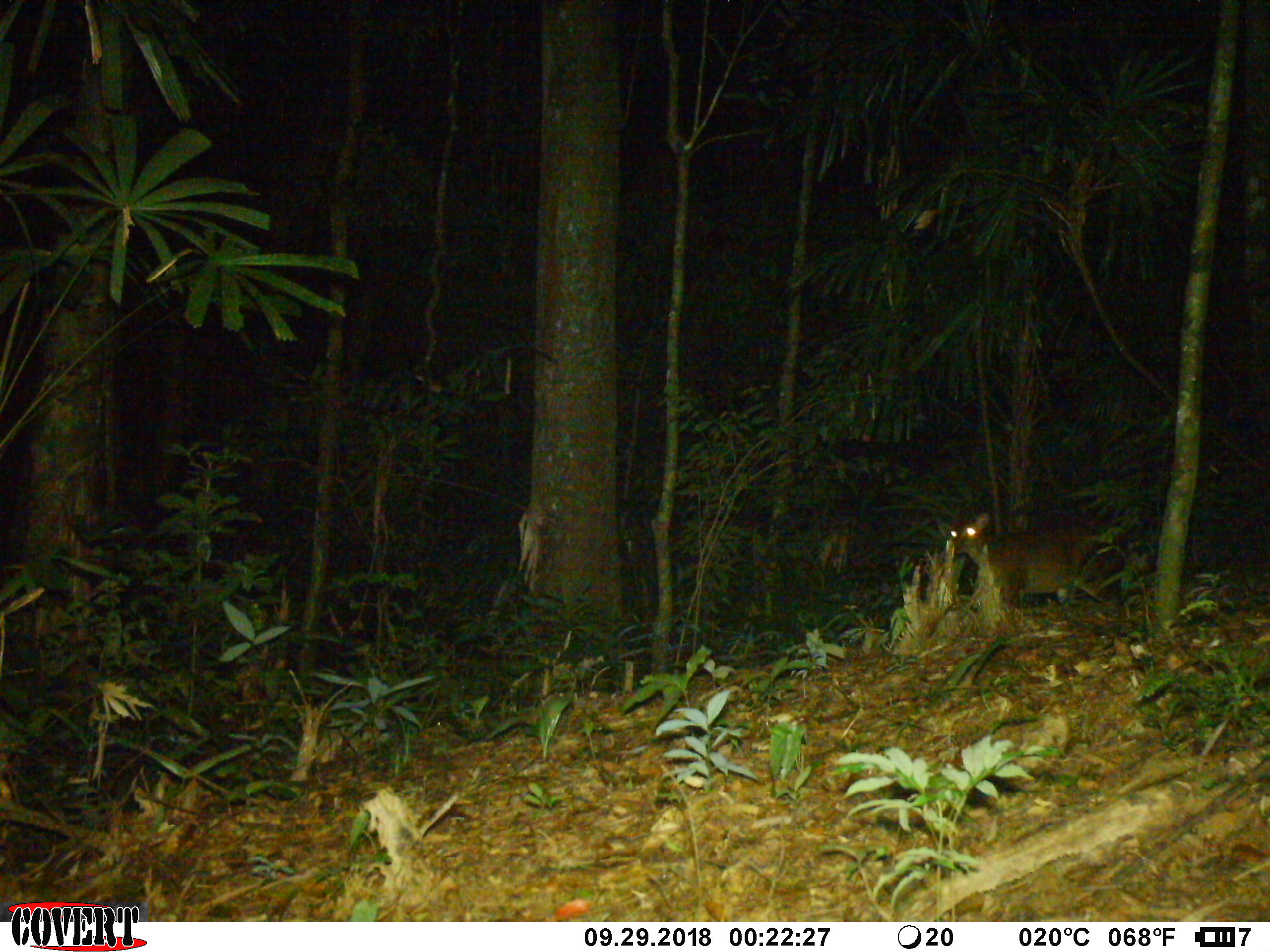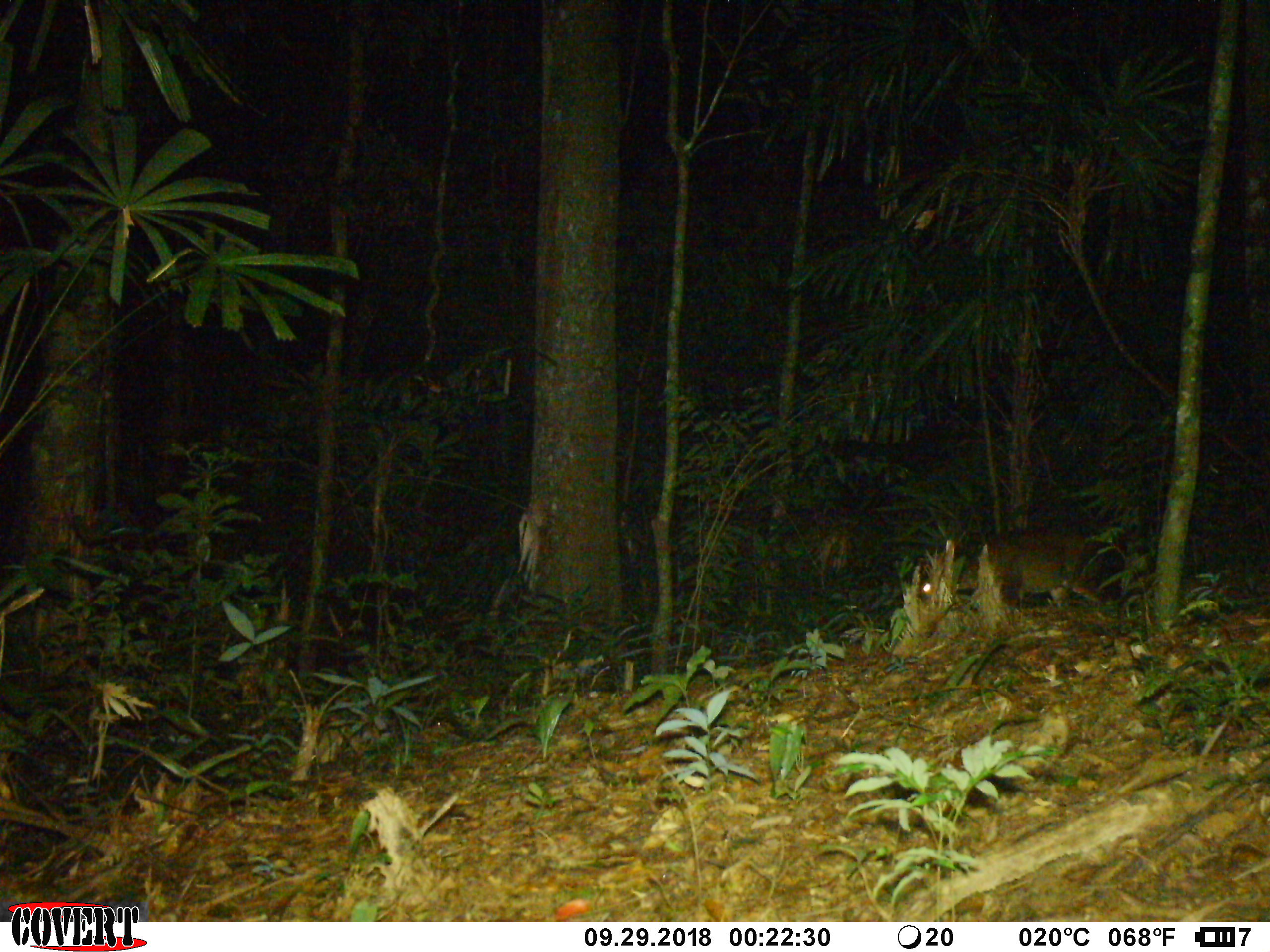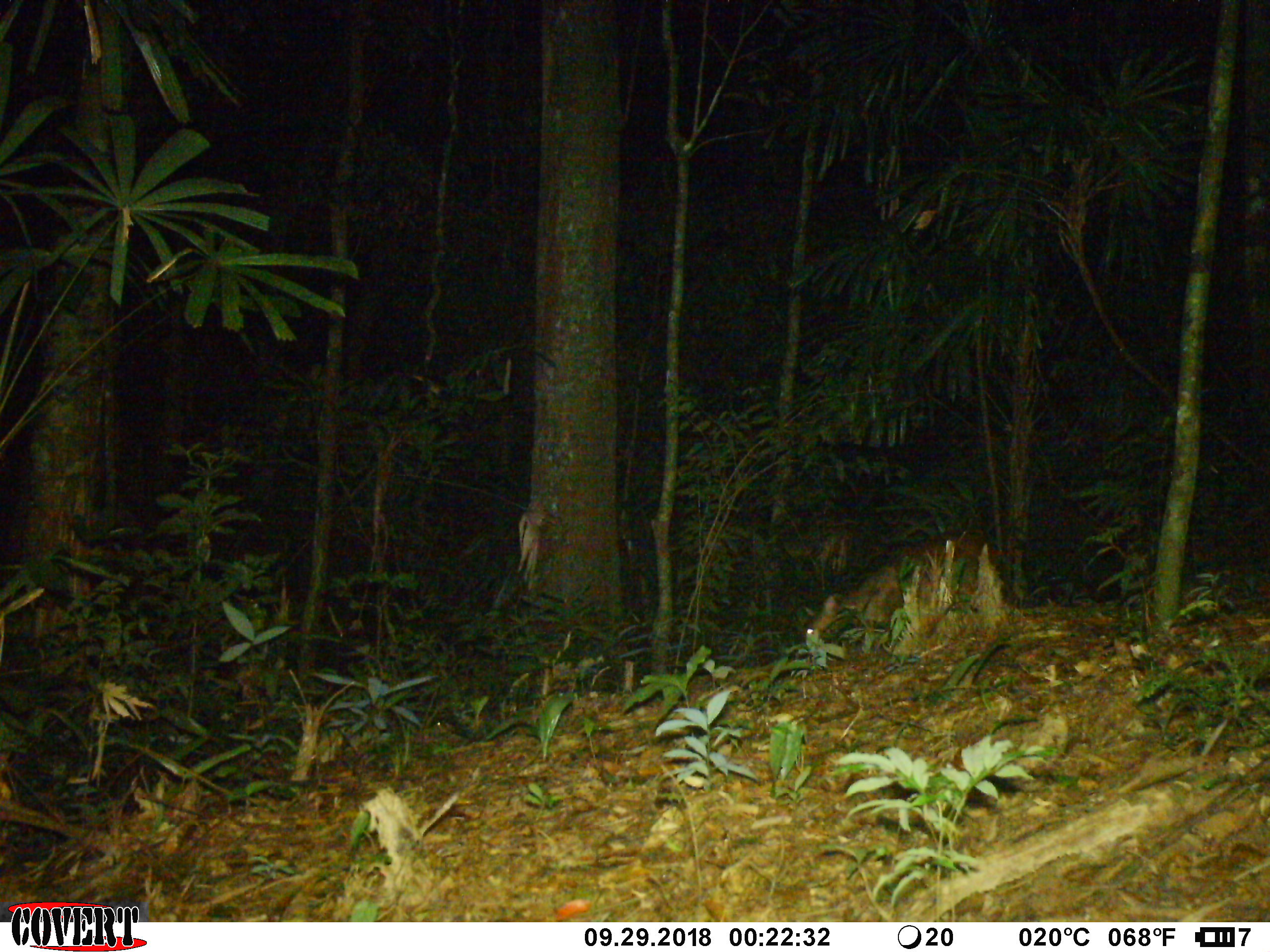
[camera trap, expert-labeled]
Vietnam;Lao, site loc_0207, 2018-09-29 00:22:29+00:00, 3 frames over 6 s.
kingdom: Animalia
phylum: Chordata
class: Mammalia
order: Artiodactyla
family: Cervidae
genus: Muntiacus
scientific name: Muntiacus vuquangensis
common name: large-antlered muntjac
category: large antlered muntjac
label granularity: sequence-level